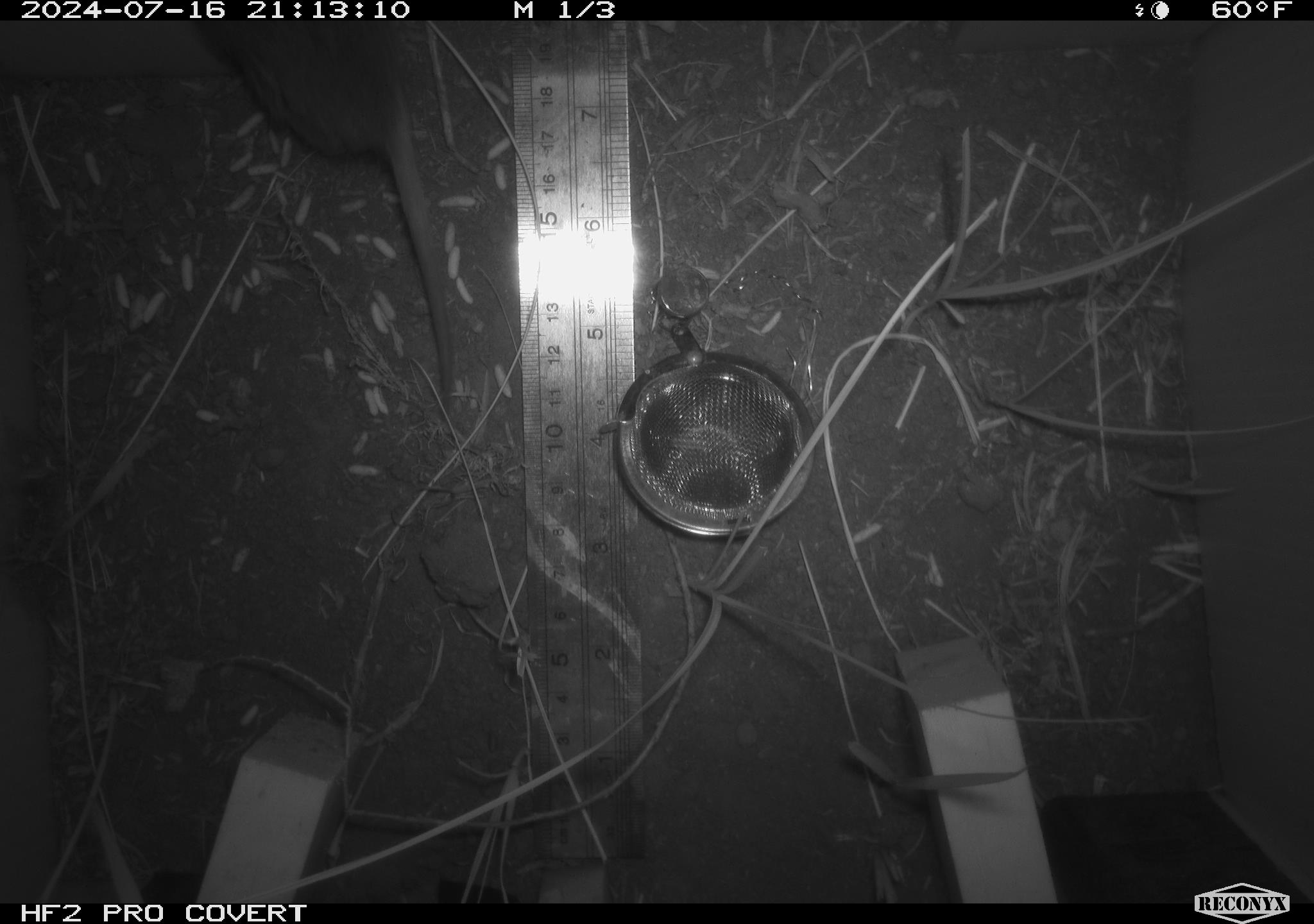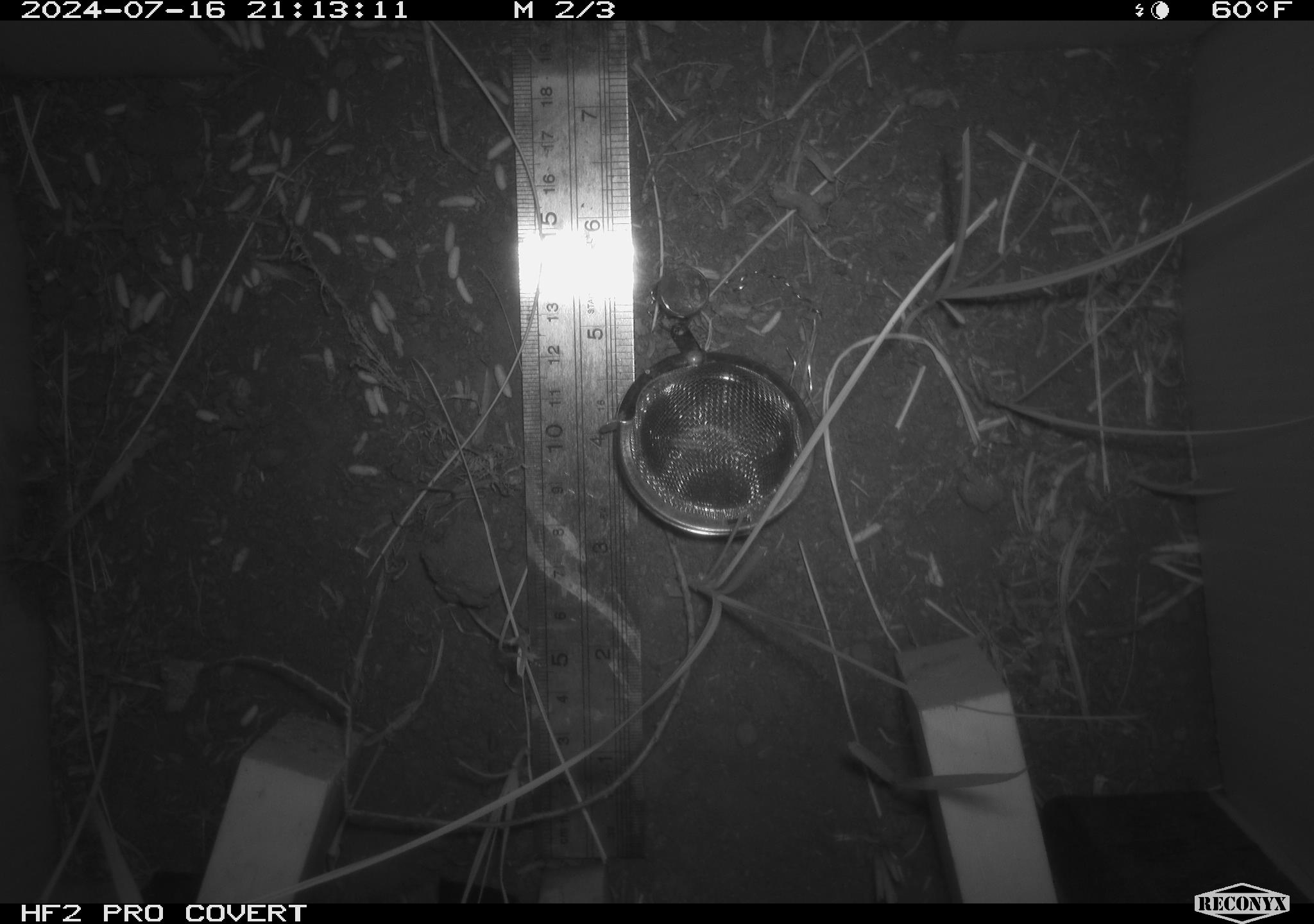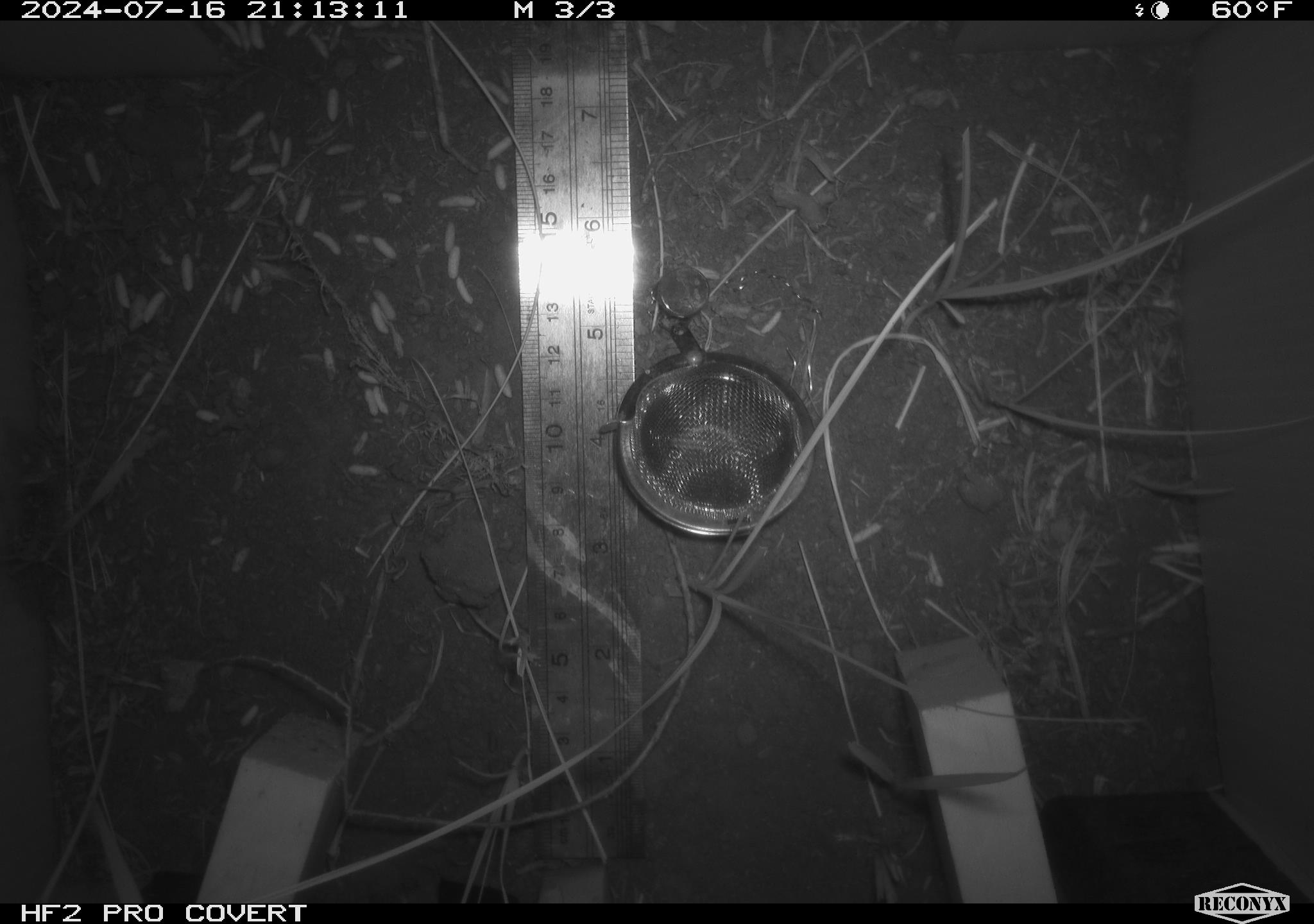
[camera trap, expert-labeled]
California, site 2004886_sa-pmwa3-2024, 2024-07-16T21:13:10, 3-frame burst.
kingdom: Animalia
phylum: Chordata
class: Mammalia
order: Rodentia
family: Cricetidae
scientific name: Arvicolinae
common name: voles, lemmings, and muskrats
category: arvicolinae subfamily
Arvicolinae subfamily (voles, lemmings, and muskrats) (Arvicolinae).